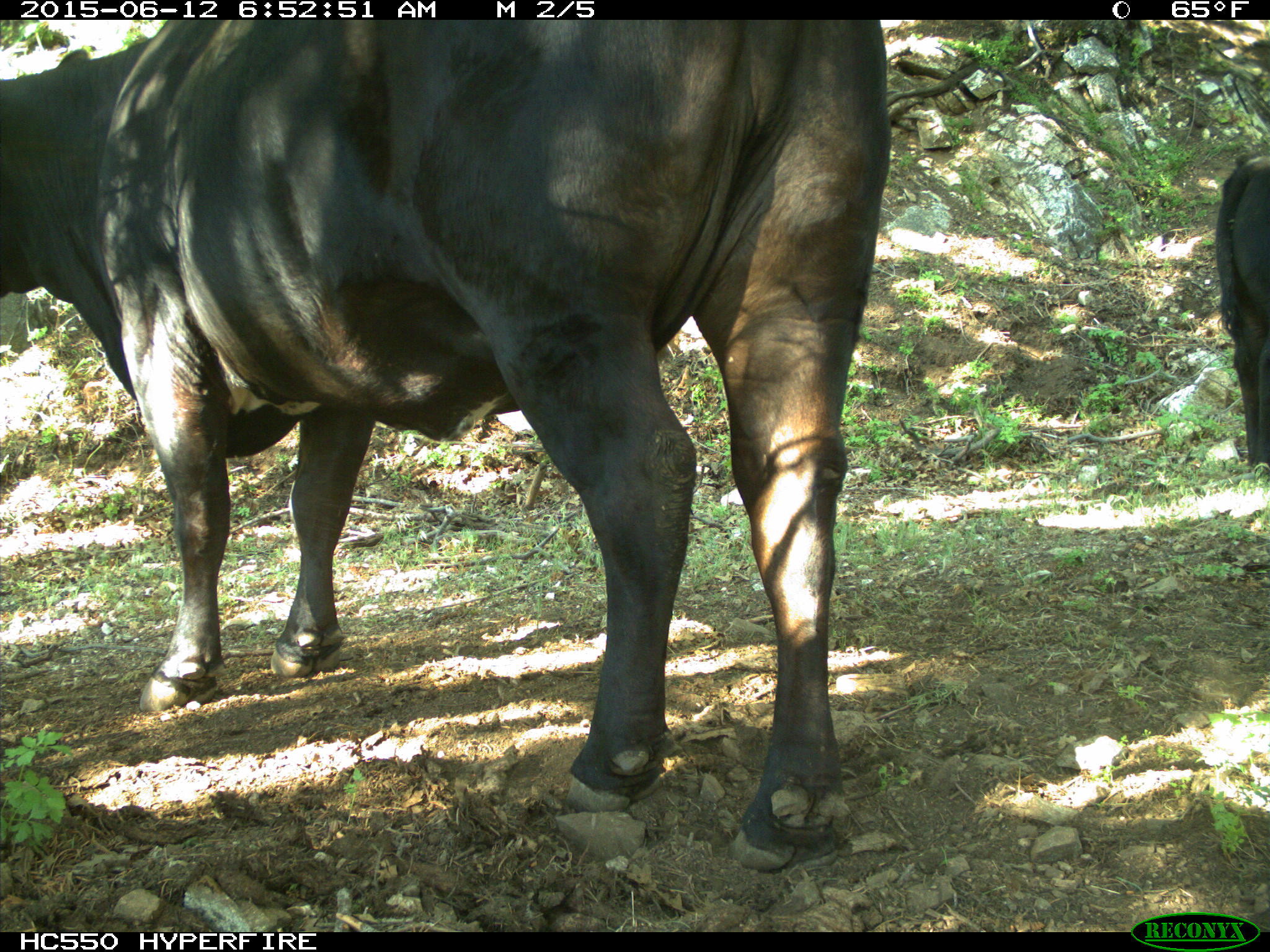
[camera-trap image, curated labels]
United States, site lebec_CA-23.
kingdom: Animalia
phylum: Chordata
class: Mammalia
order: Artiodactyla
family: Bovidae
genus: Bos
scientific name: Bos taurus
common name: domestic cow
Bos taurus (domestic cow).